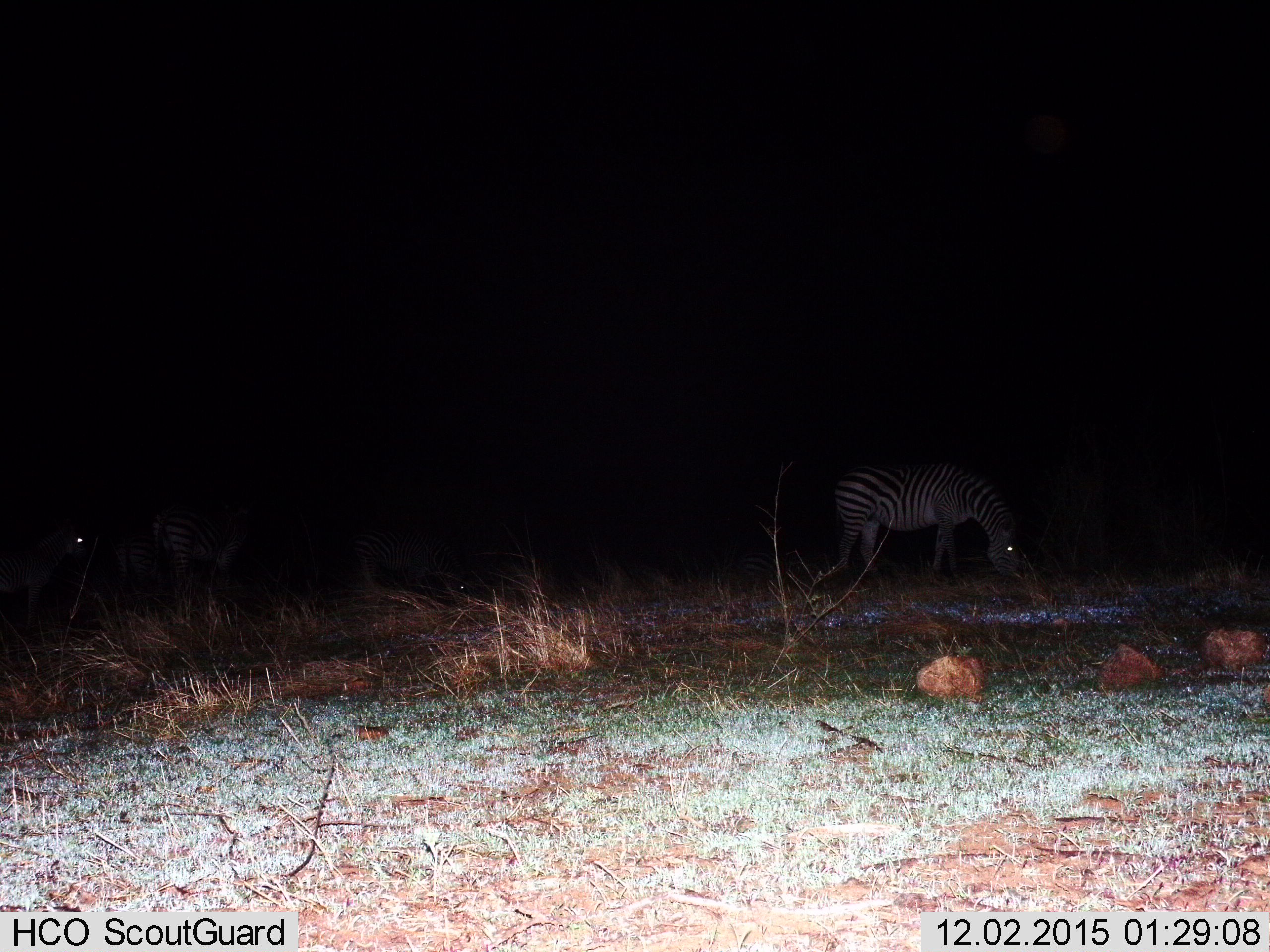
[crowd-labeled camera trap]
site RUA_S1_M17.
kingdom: Animalia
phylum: Chordata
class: Mammalia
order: Perissodactyla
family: Equidae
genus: Equus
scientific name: Equus quagga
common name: plains zebra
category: zebraplains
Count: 5.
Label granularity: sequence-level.